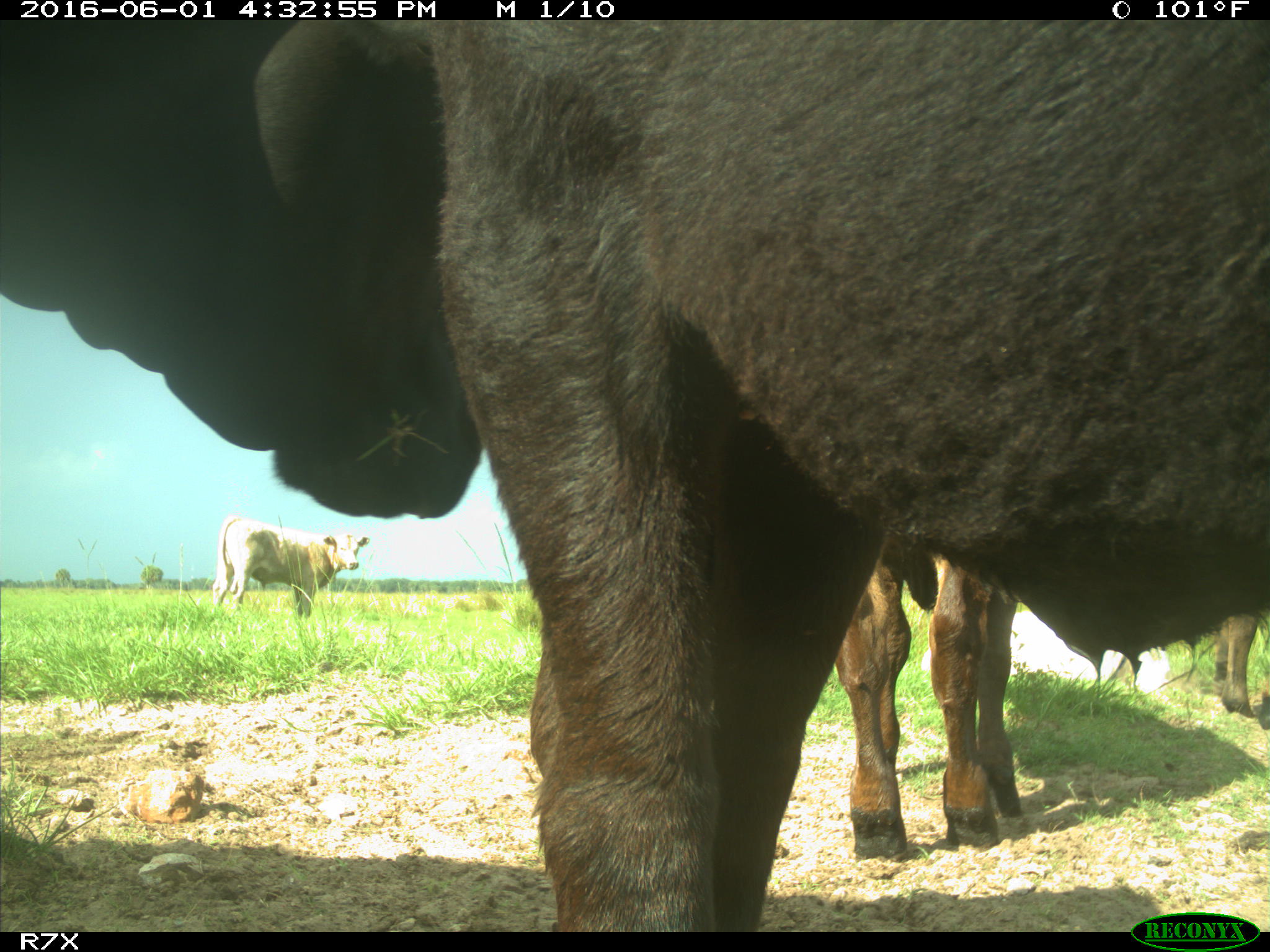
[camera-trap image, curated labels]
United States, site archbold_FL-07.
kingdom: Animalia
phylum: Chordata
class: Mammalia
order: Artiodactyla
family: Bovidae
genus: Bos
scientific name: Bos taurus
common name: domestic cow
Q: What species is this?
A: Bos taurus (domestic cow).